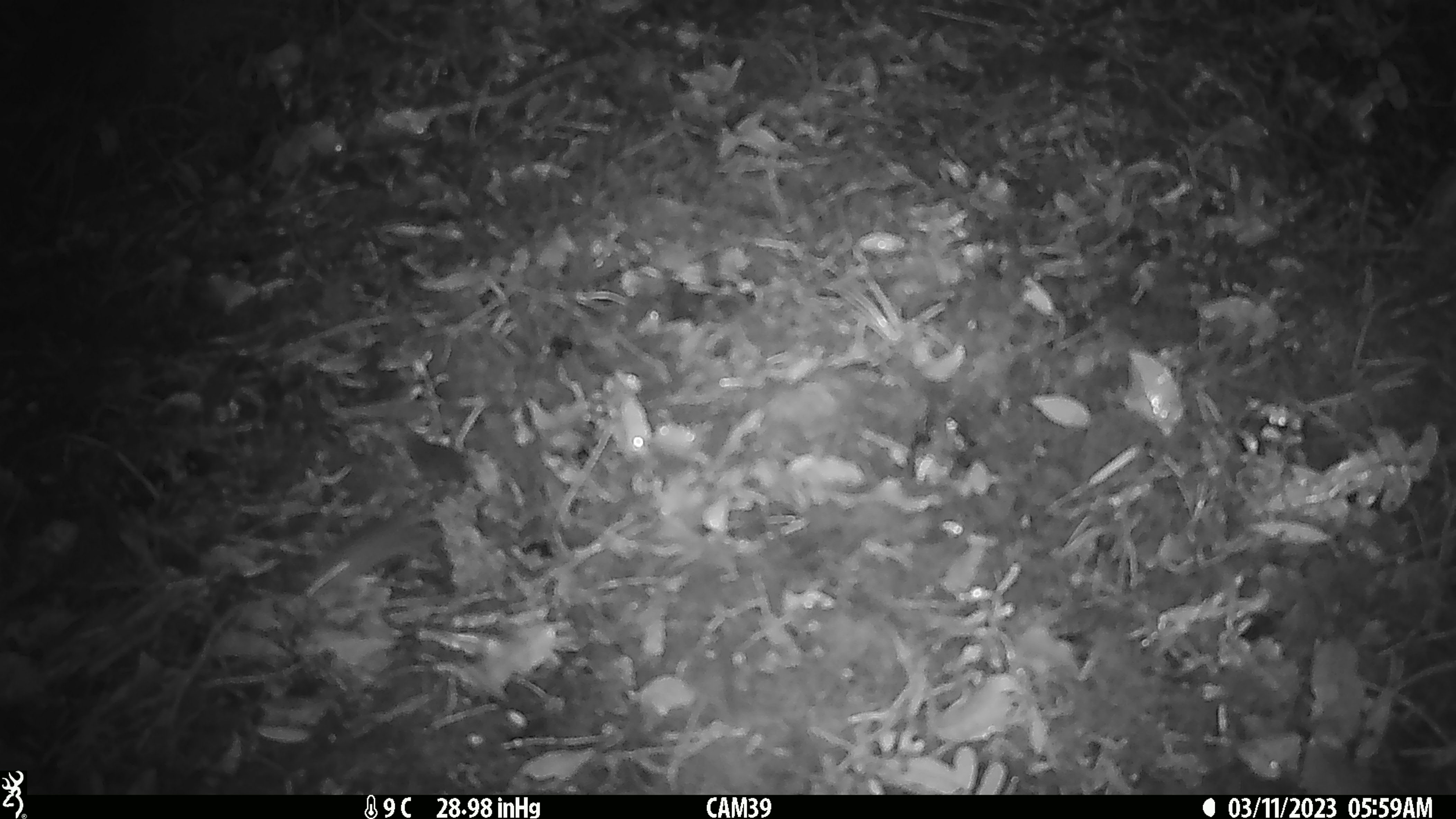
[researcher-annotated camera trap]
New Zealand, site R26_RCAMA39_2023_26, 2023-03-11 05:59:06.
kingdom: Animalia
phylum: Chordata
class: Mammalia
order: Rodentia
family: Muridae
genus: Mus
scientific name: Mus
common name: mouse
Mouse (Mus).